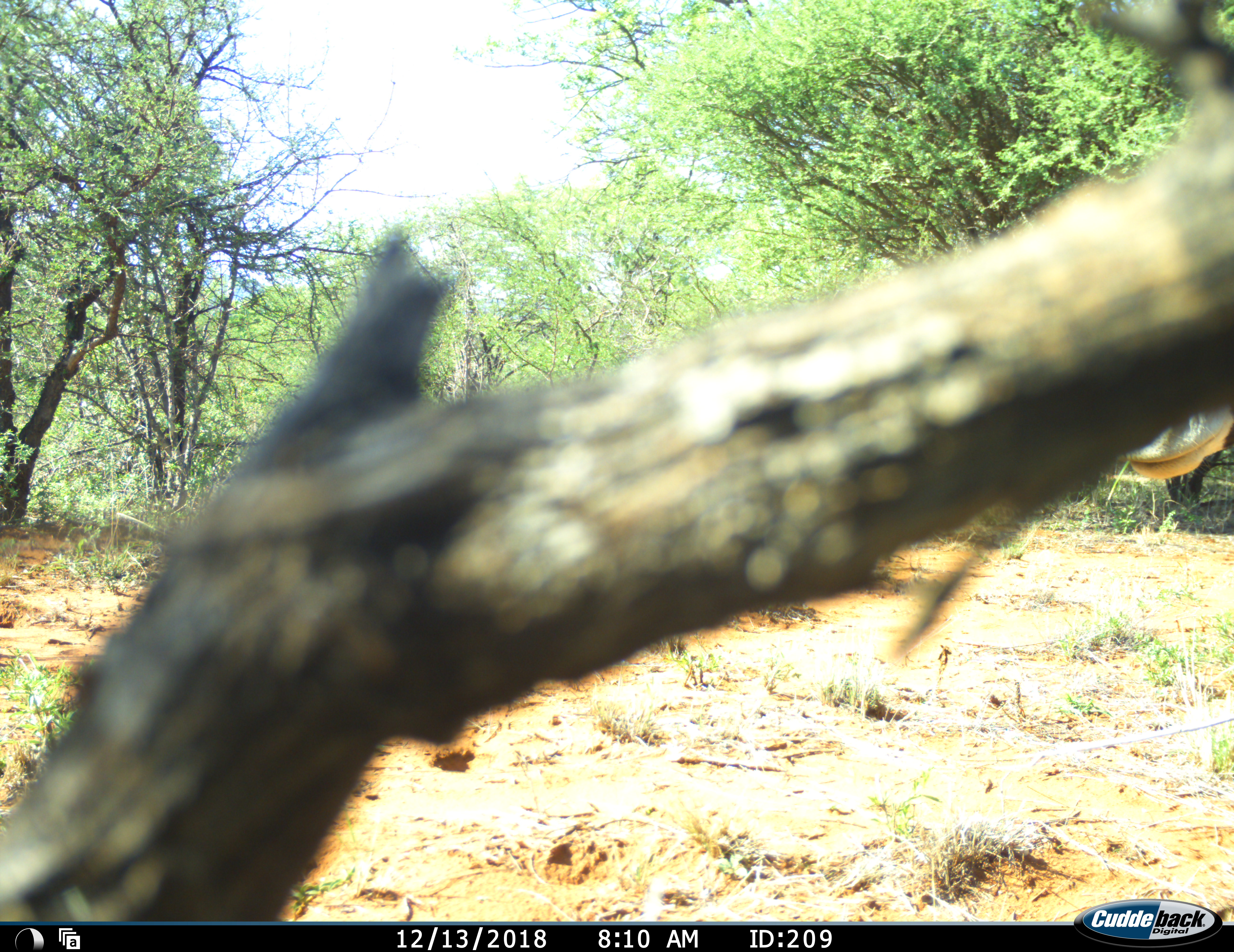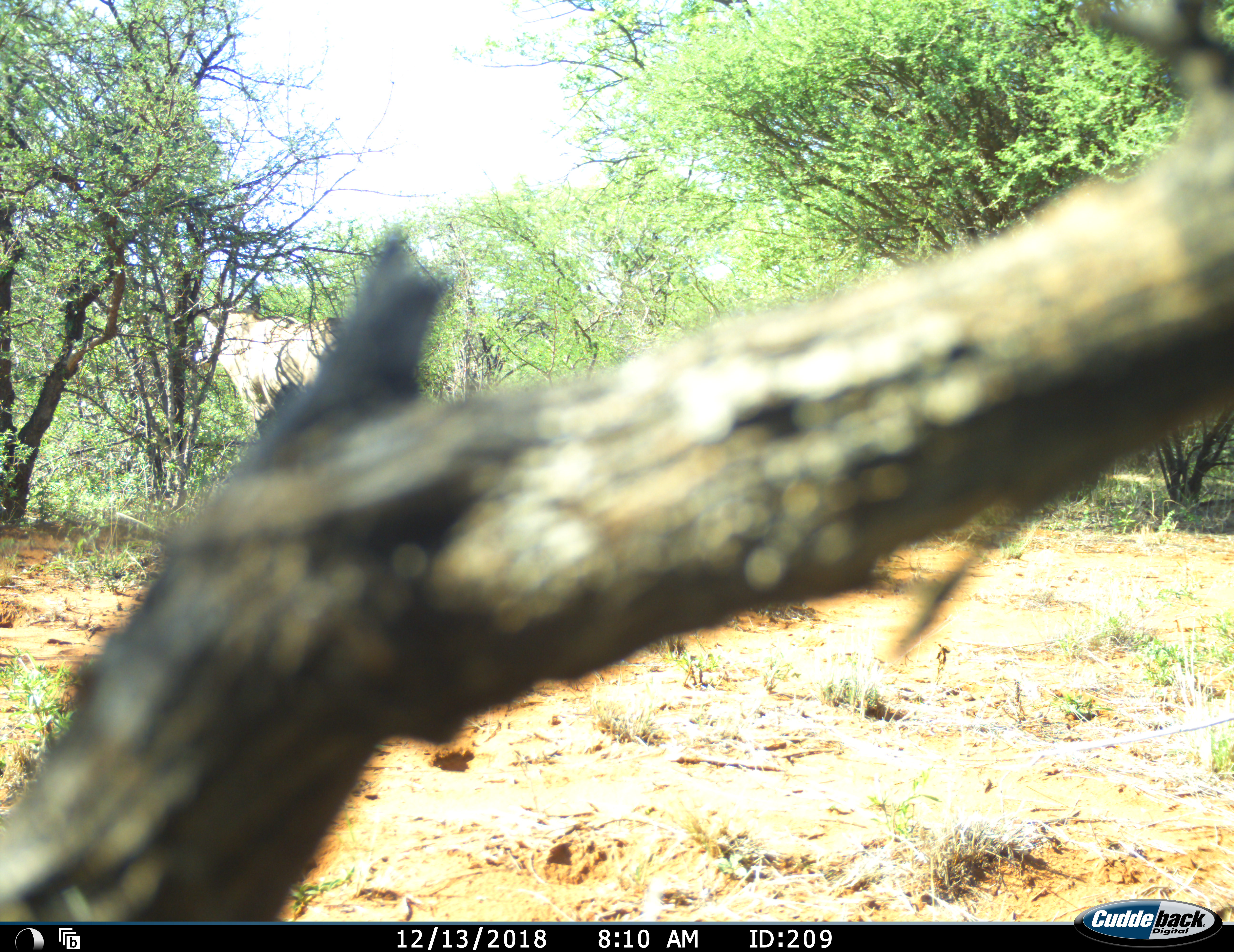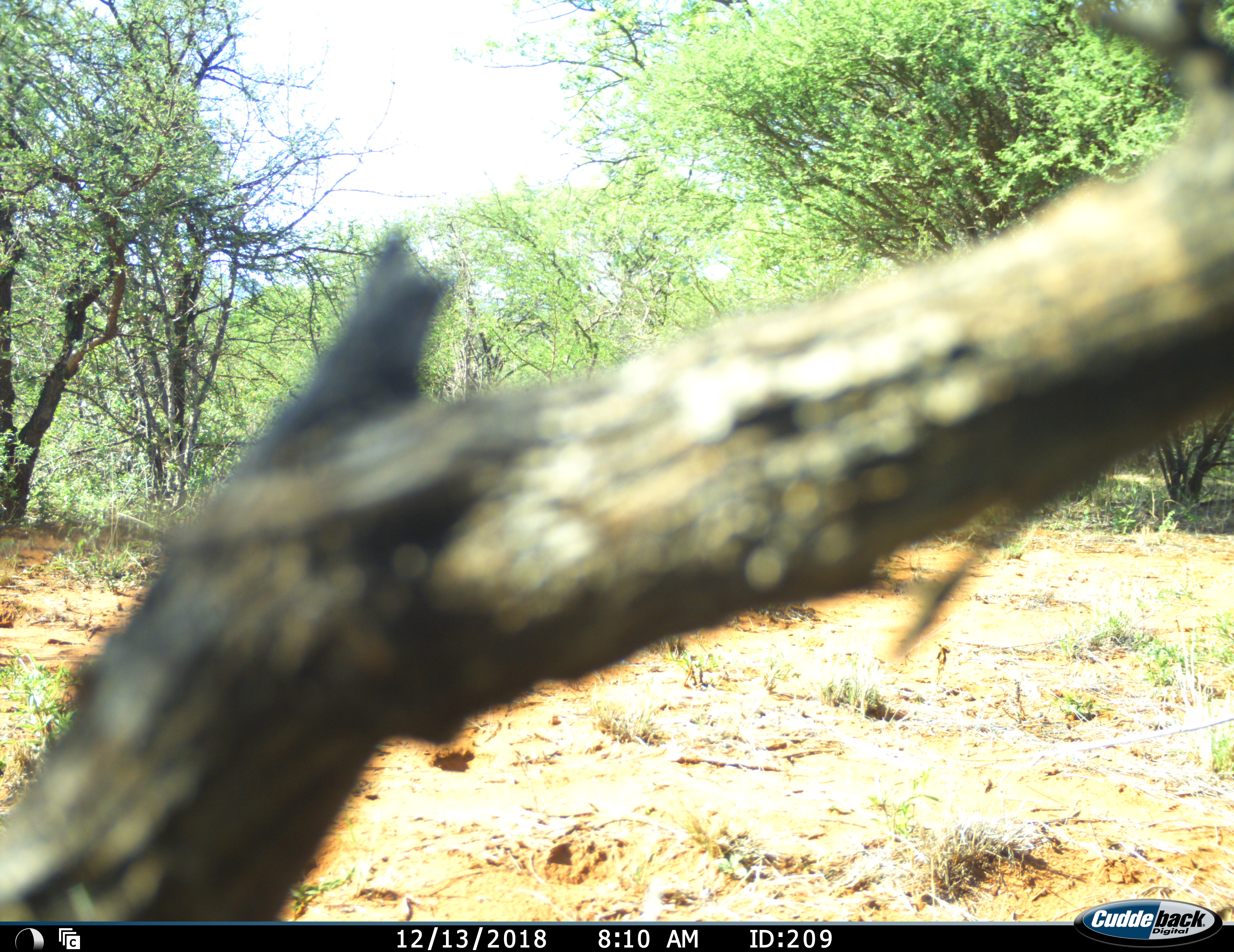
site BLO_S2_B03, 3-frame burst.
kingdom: Animalia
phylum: Chordata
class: Mammalia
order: Artiodactyla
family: Bovidae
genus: Oryx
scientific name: Oryx gazella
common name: gemsbok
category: oryx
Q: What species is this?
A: Oryx (gemsbok) (Oryx gazella).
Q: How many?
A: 1.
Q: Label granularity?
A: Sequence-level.